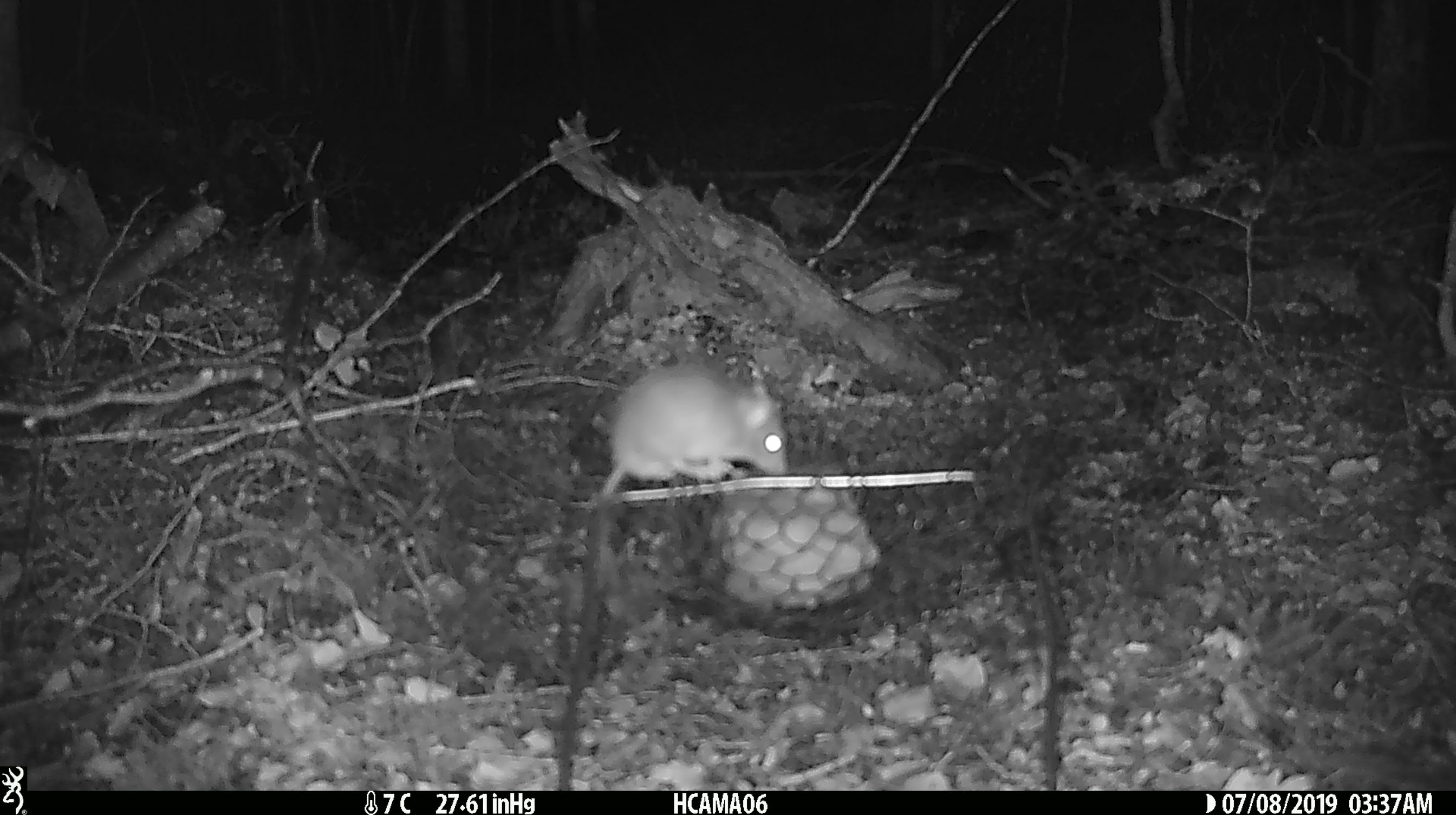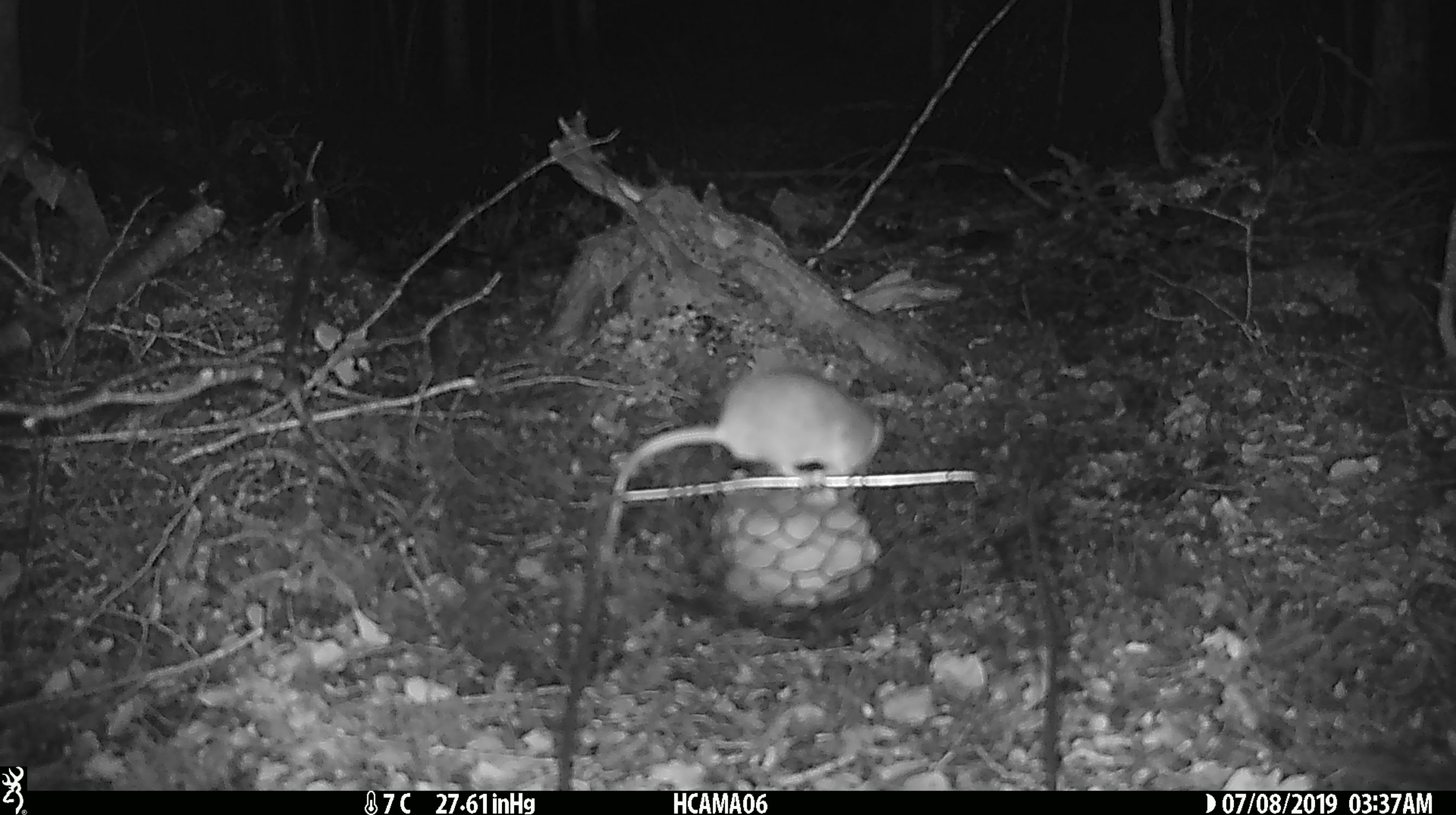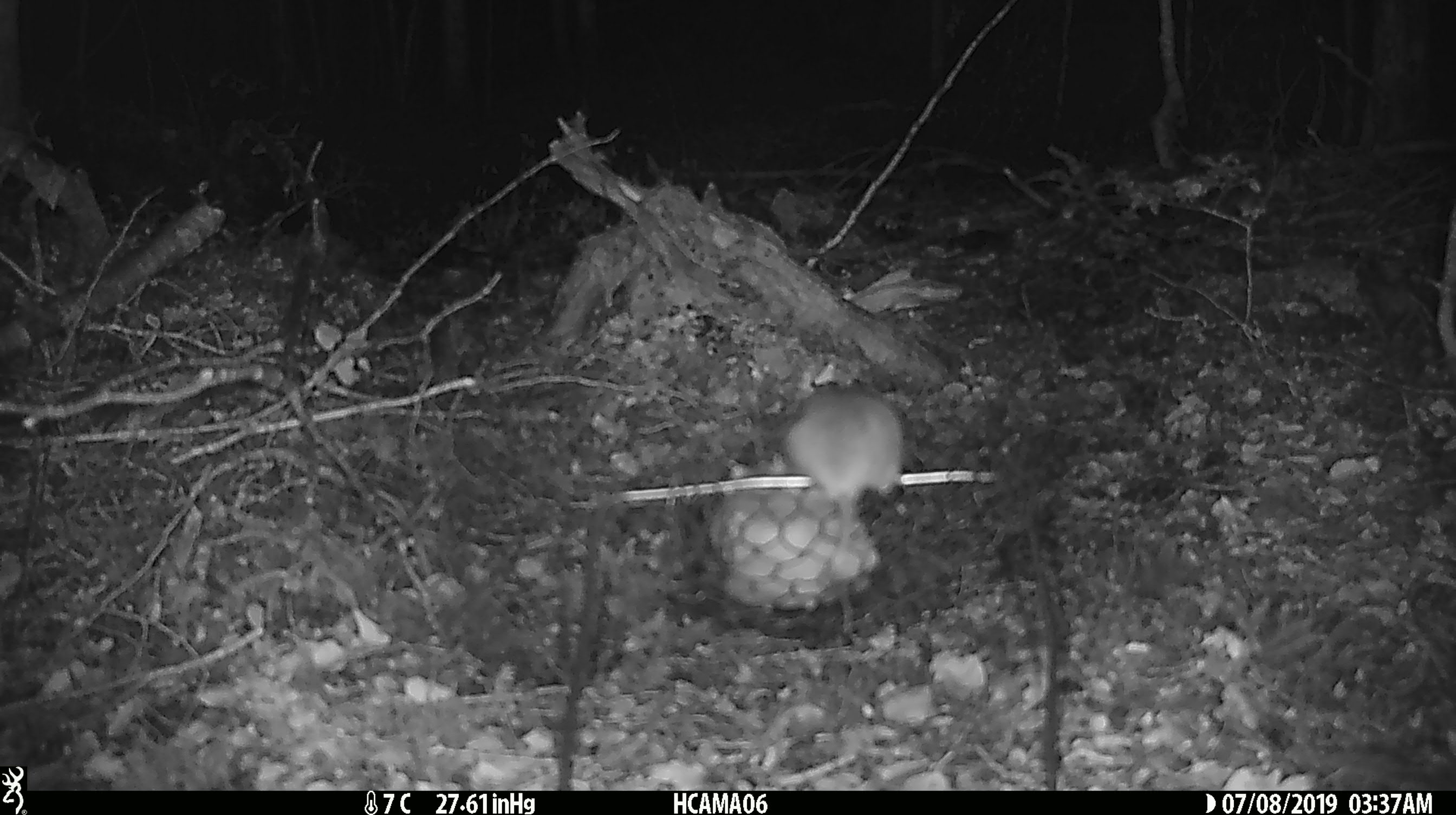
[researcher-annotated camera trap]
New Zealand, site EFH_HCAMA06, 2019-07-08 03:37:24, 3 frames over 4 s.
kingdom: Animalia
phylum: Chordata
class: Mammalia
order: Rodentia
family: Muridae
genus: Mus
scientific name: Mus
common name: mouse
Mouse (Mus).